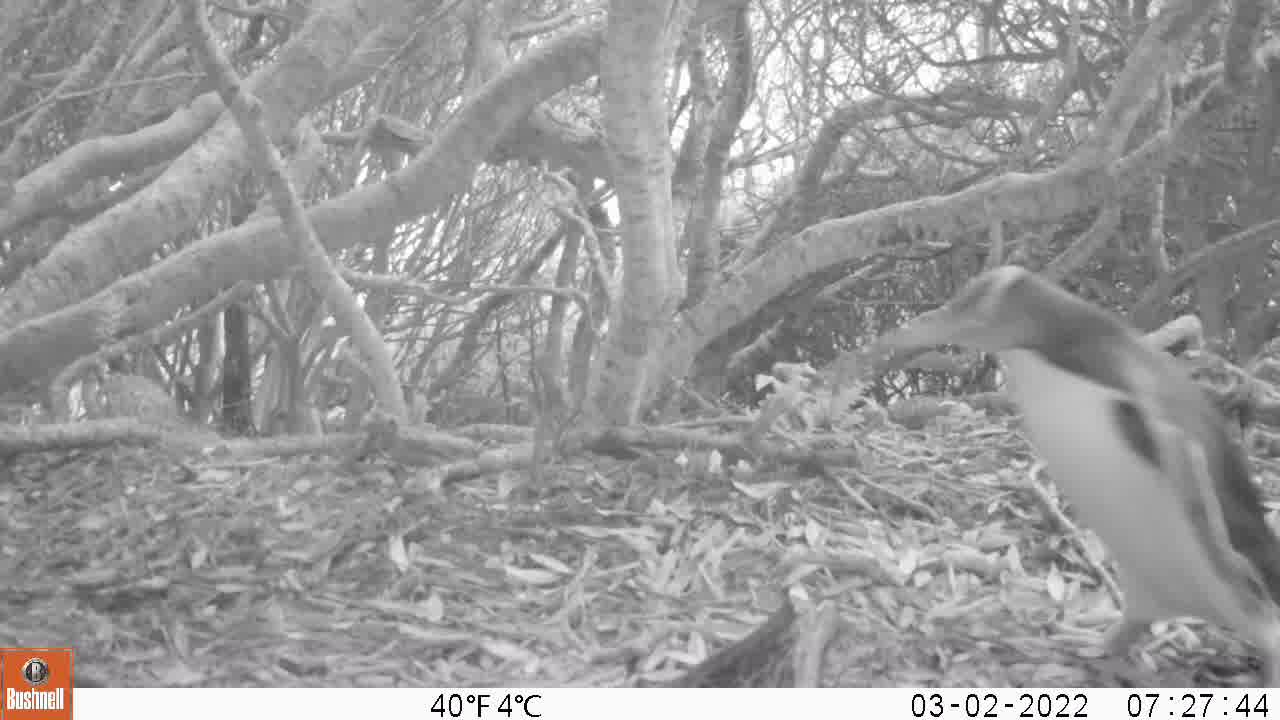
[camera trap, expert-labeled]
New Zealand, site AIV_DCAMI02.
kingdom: Animalia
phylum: Chordata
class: Aves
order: Sphenisciformes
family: Spheniscidae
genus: Megadyptes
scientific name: Megadyptes antipodes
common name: yellow-eyed penguin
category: yellow eyed penguin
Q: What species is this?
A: Yellow eyed penguin (yellow-eyed penguin) (Megadyptes antipodes).